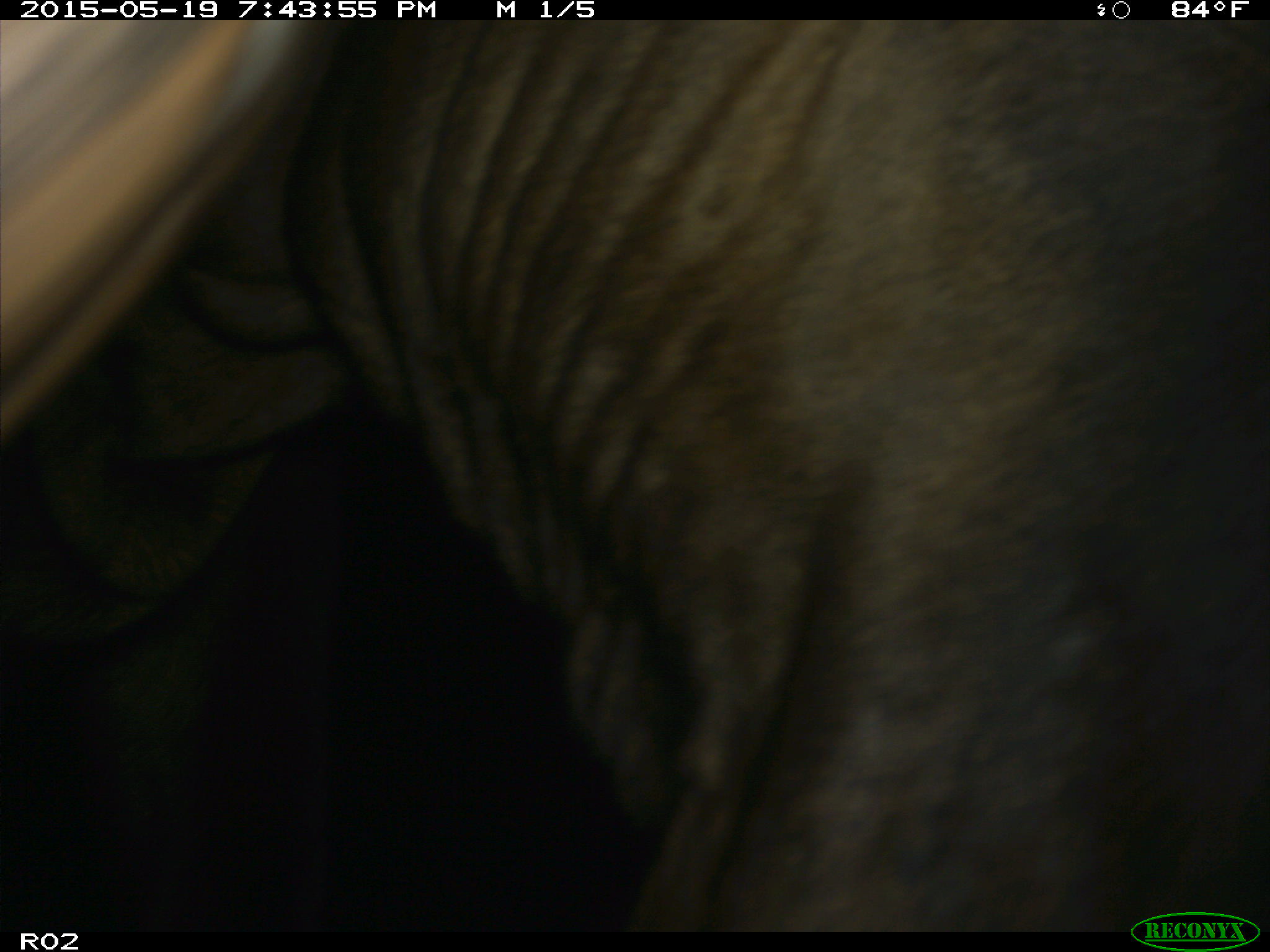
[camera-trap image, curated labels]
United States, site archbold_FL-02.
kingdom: Animalia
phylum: Chordata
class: Mammalia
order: Artiodactyla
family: Bovidae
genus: Bos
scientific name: Bos taurus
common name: domestic cow